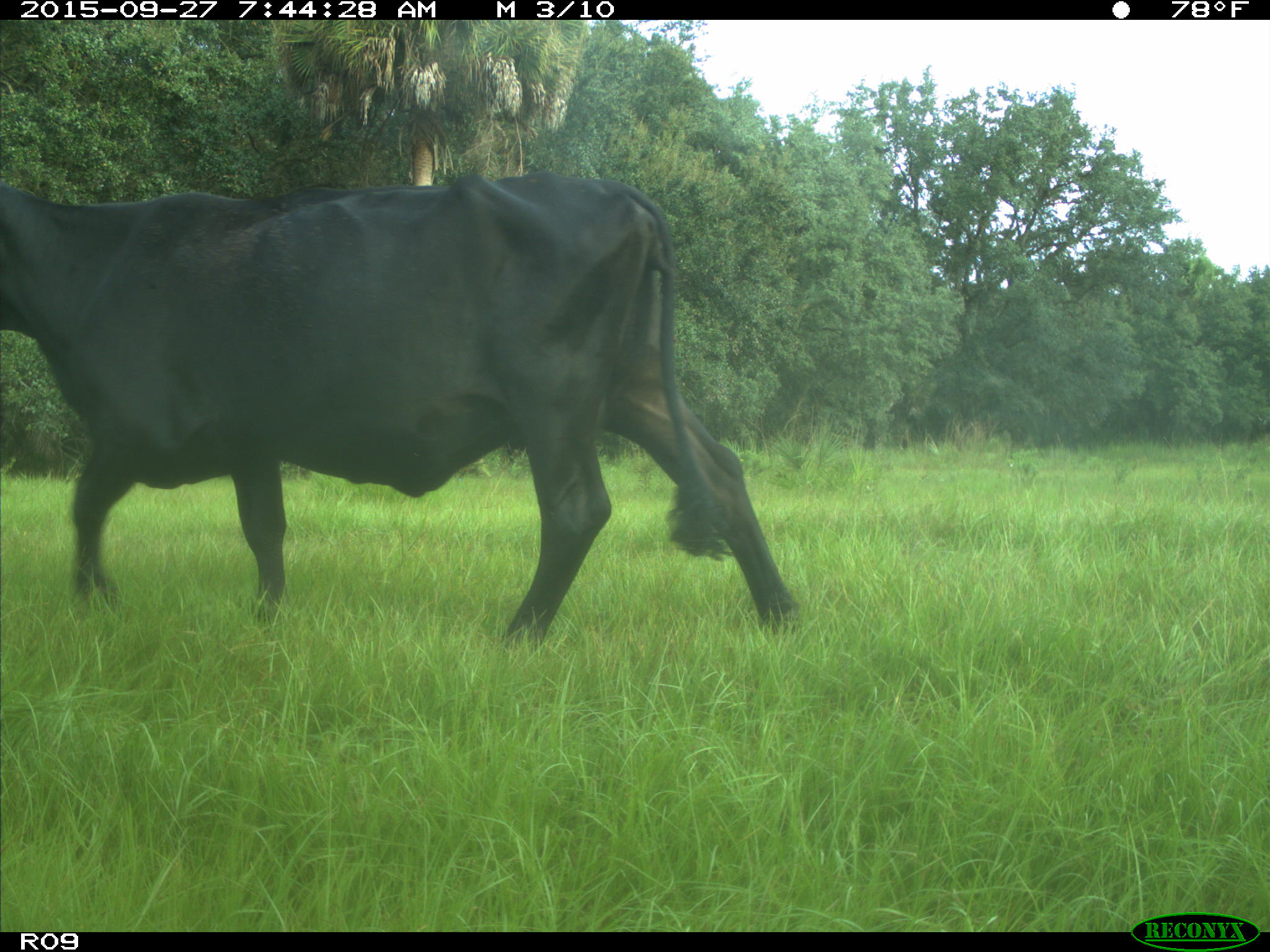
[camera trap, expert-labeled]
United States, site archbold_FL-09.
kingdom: Animalia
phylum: Chordata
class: Mammalia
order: Artiodactyla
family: Bovidae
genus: Bos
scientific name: Bos taurus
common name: domestic cow